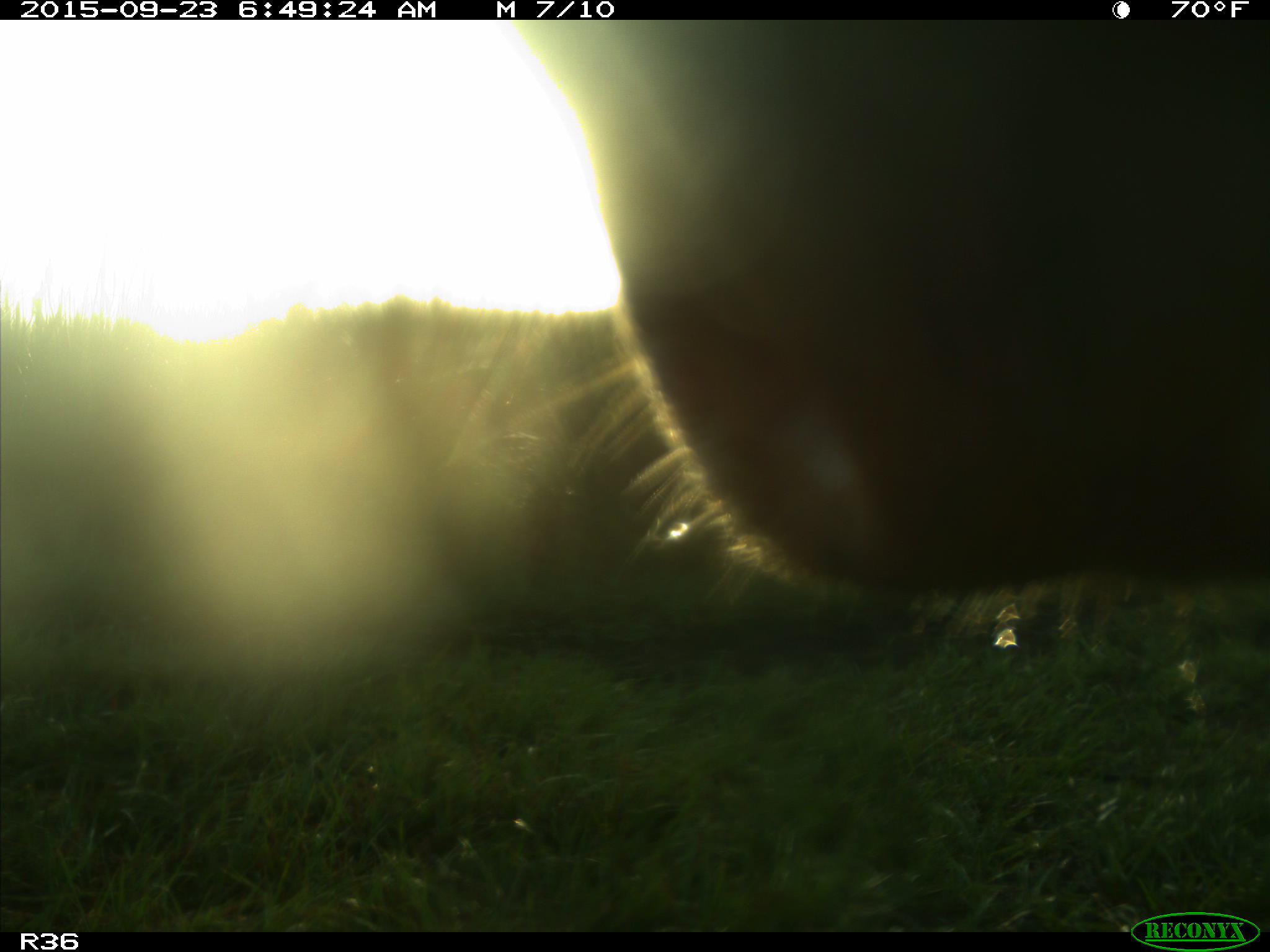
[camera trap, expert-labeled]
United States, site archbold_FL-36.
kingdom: Animalia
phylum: Chordata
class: Mammalia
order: Artiodactyla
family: Bovidae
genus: Bos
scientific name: Bos taurus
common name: domestic cow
Bos taurus (domestic cow).